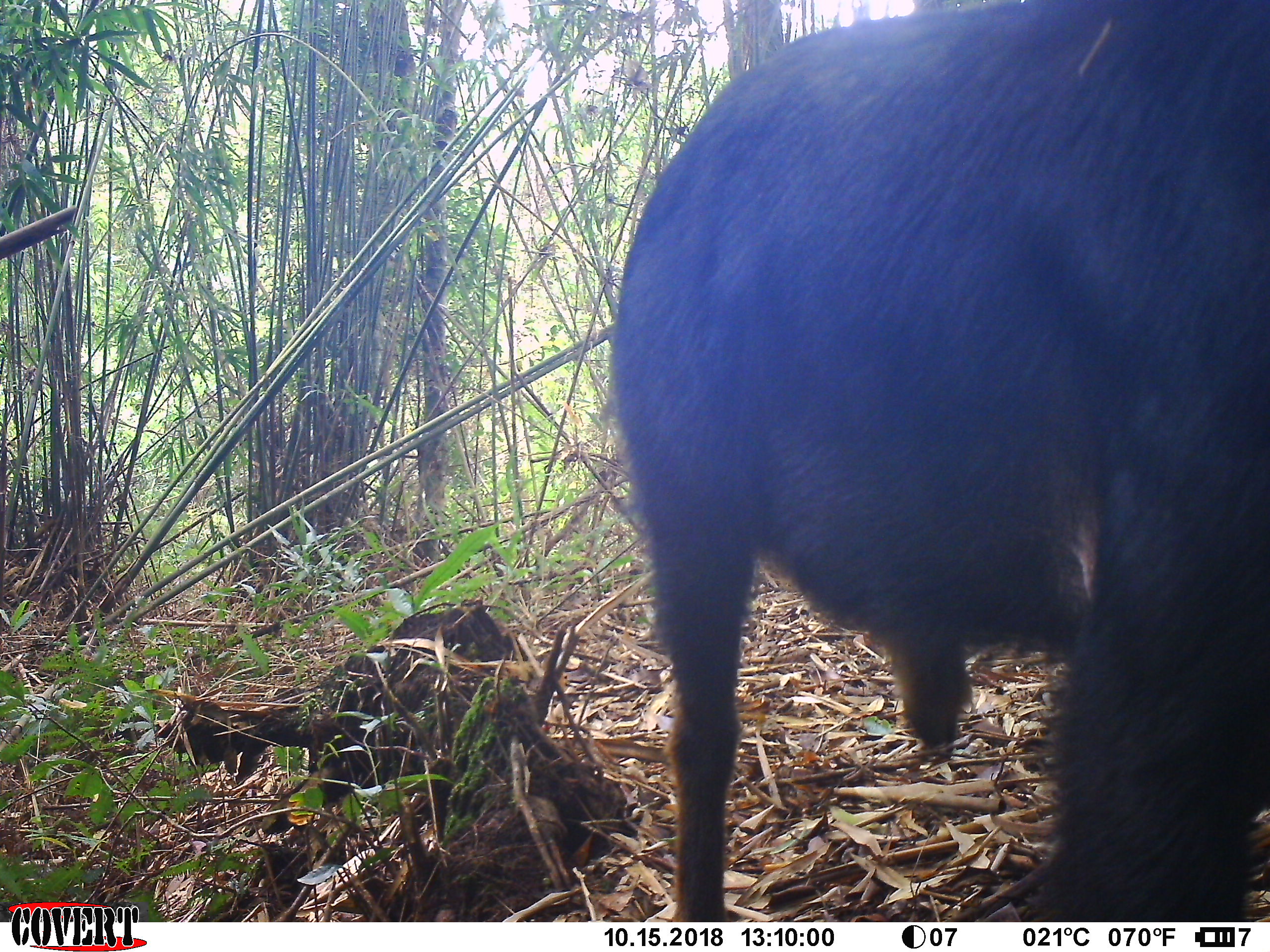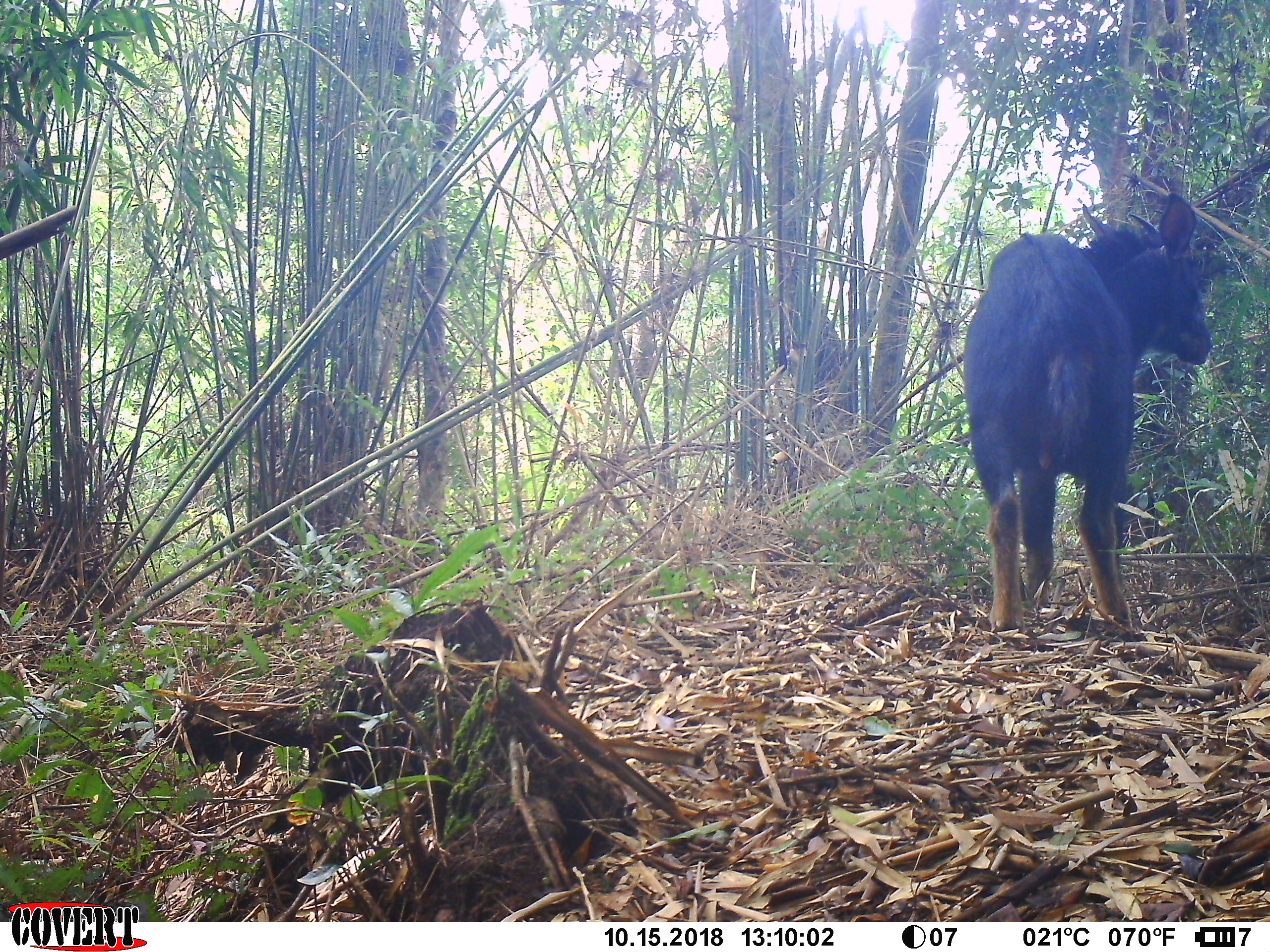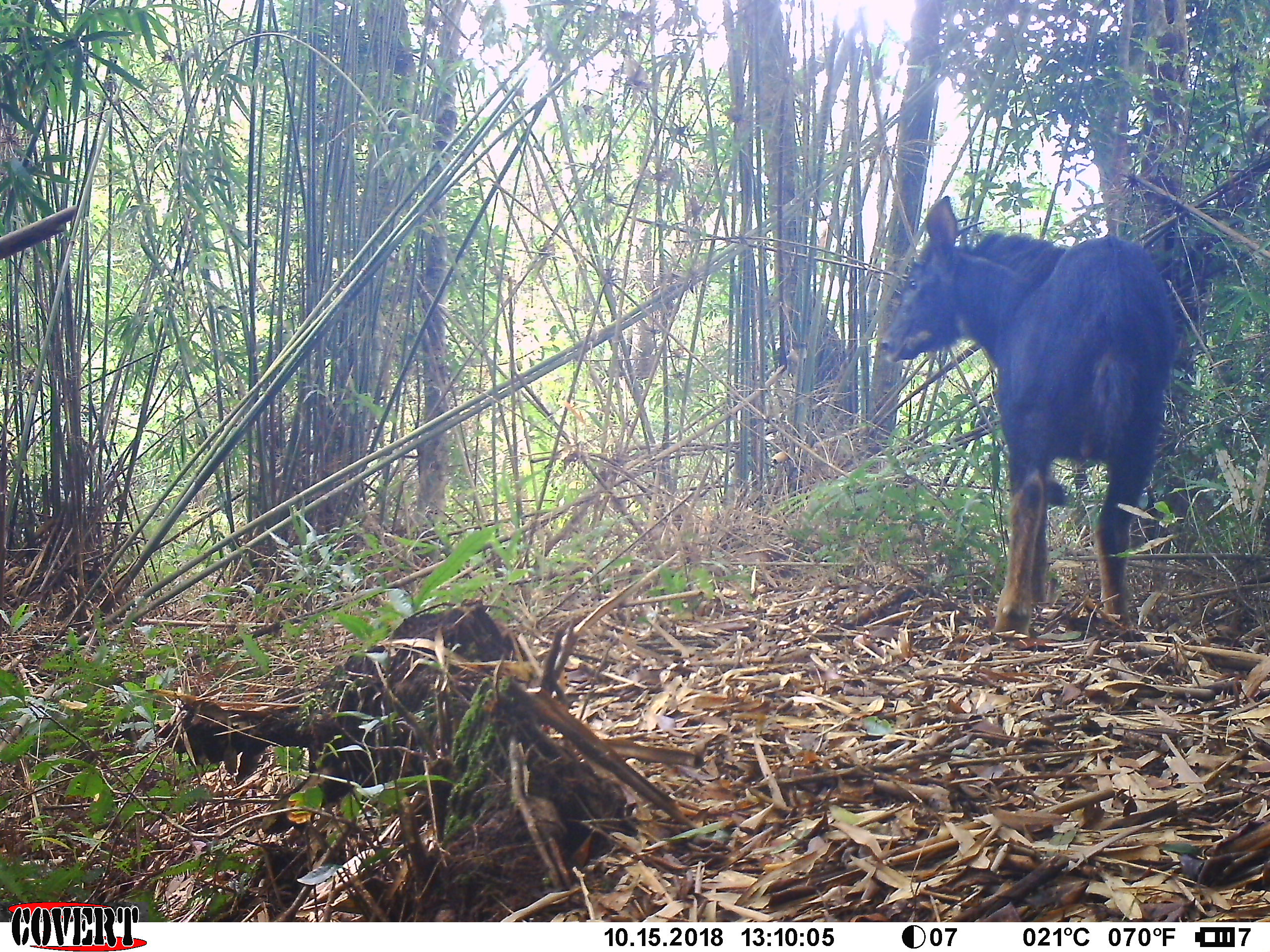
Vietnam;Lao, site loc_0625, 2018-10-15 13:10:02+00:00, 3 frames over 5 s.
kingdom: Animalia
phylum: Chordata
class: Mammalia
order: Artiodactyla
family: Bovidae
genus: Capricornis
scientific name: Capricornis sumatraensis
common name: chinese serow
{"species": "chinese serow (Capricornis sumatraensis)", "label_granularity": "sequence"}